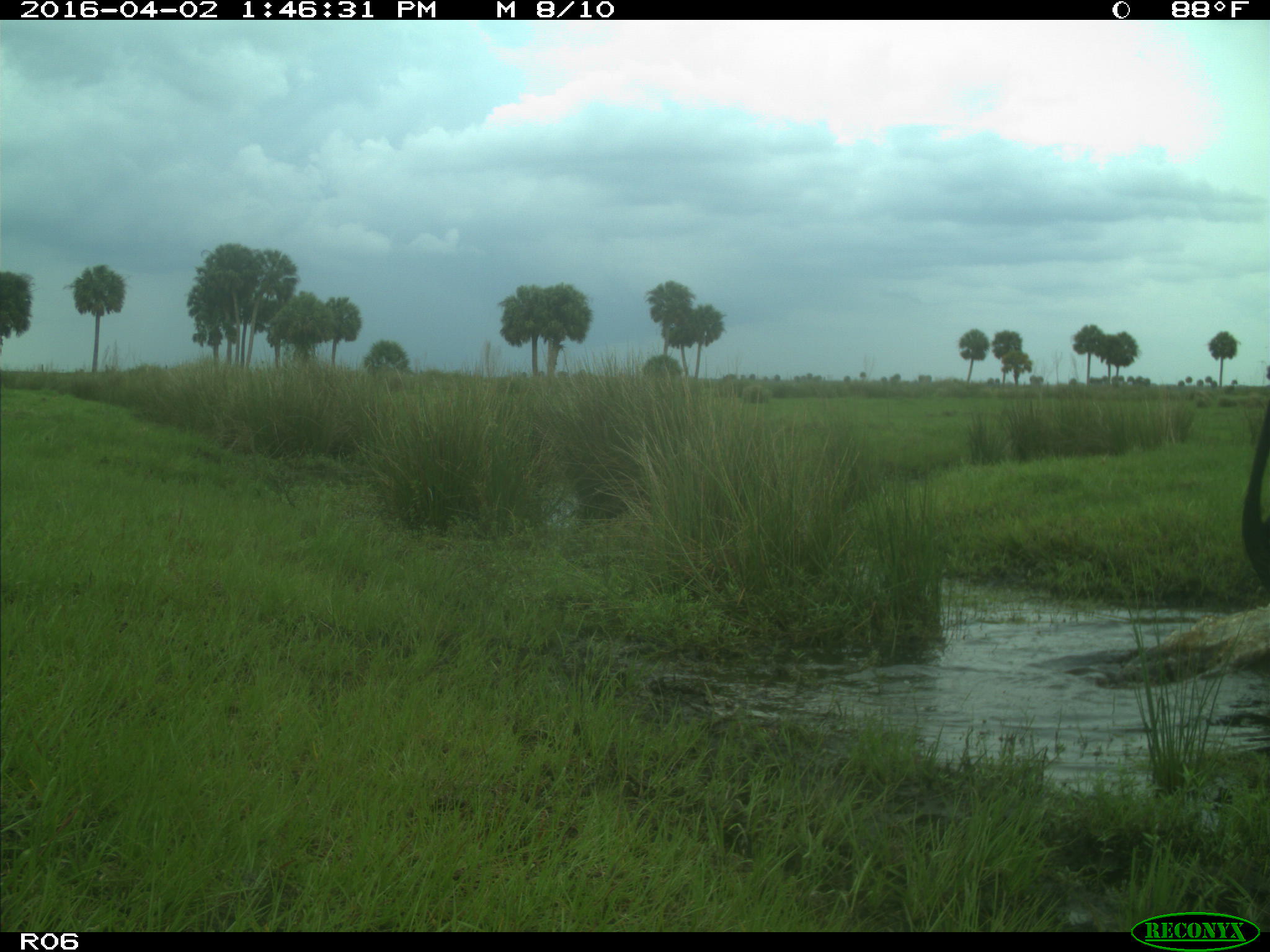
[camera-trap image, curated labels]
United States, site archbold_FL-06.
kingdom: Animalia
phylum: Chordata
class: Mammalia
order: Artiodactyla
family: Bovidae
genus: Bos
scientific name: Bos taurus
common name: domestic cow